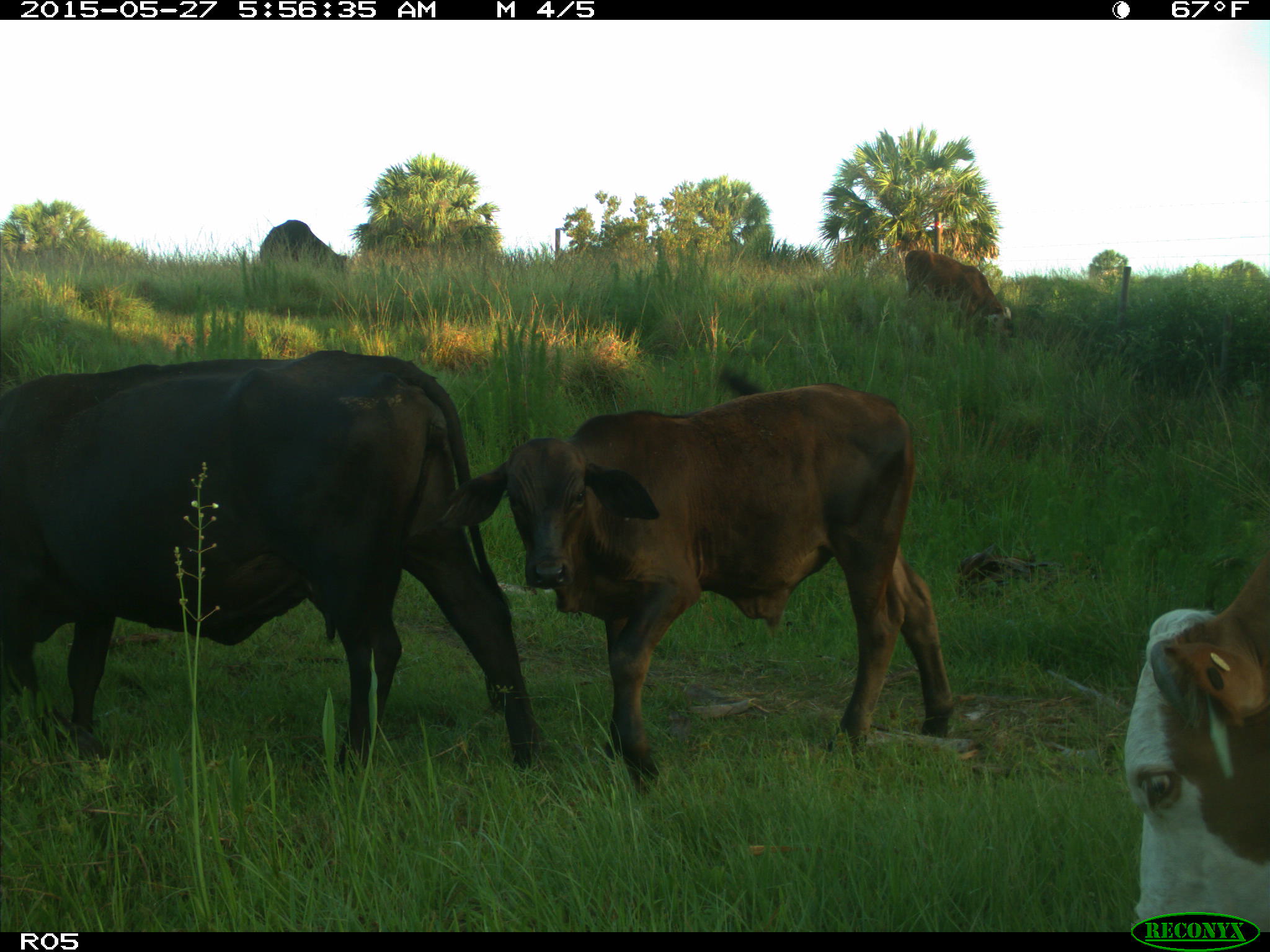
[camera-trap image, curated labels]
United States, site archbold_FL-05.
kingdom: Animalia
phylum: Chordata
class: Mammalia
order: Artiodactyla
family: Bovidae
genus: Bos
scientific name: Bos taurus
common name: domestic cow